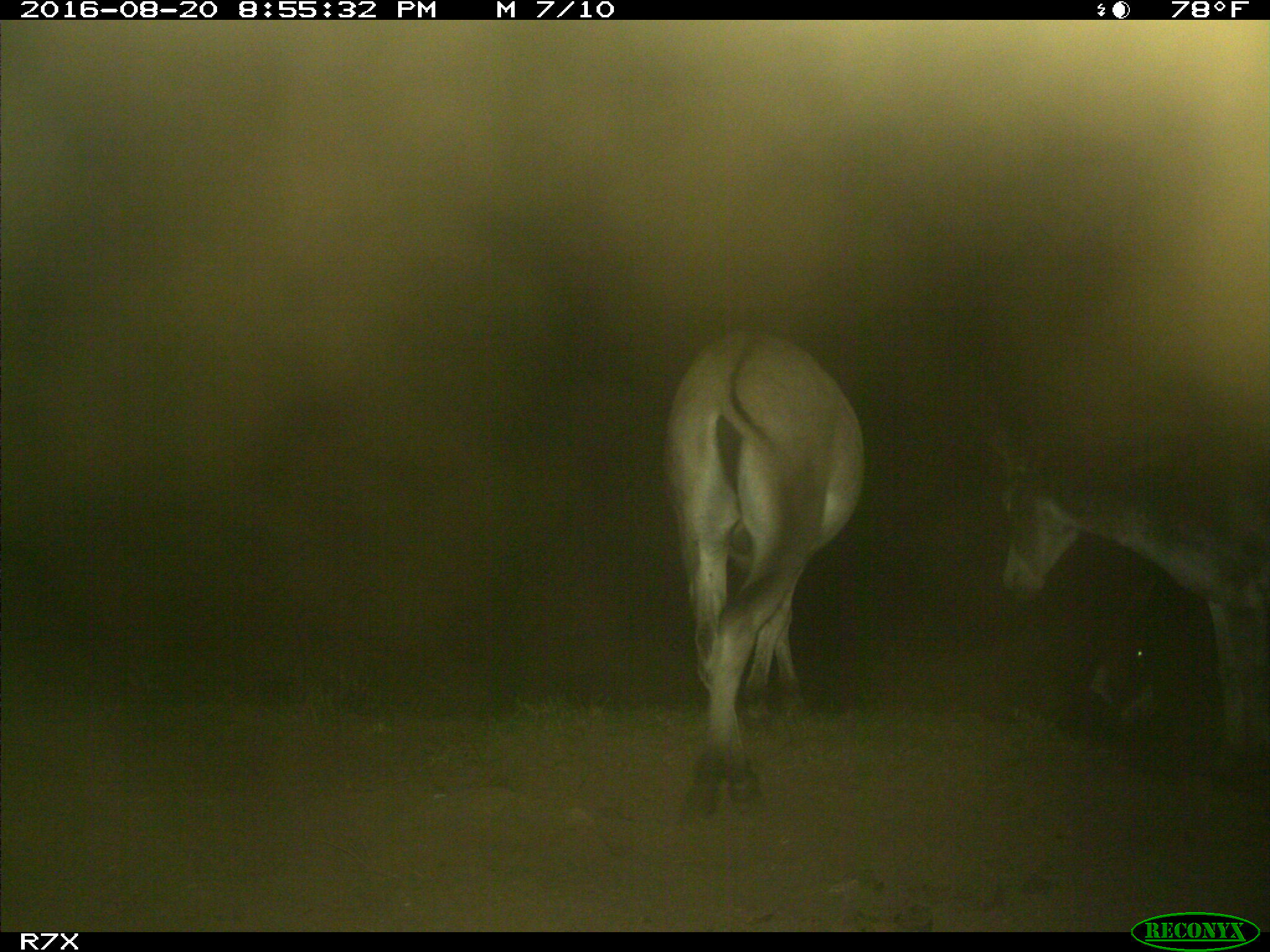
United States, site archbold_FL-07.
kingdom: Animalia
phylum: Chordata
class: Mammalia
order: Perissodactyla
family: Equidae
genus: Equus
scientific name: Equus africanus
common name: african wild ass